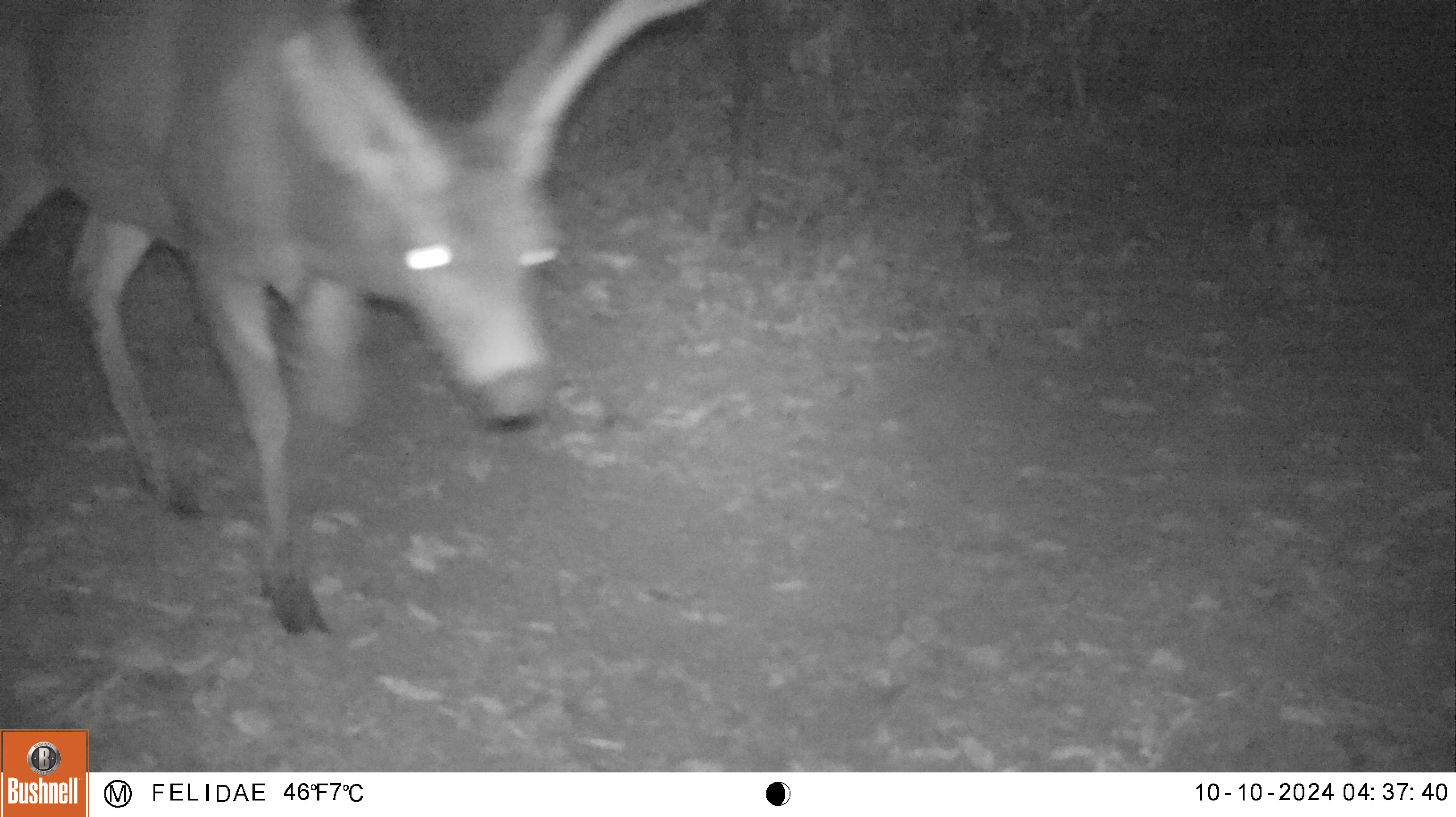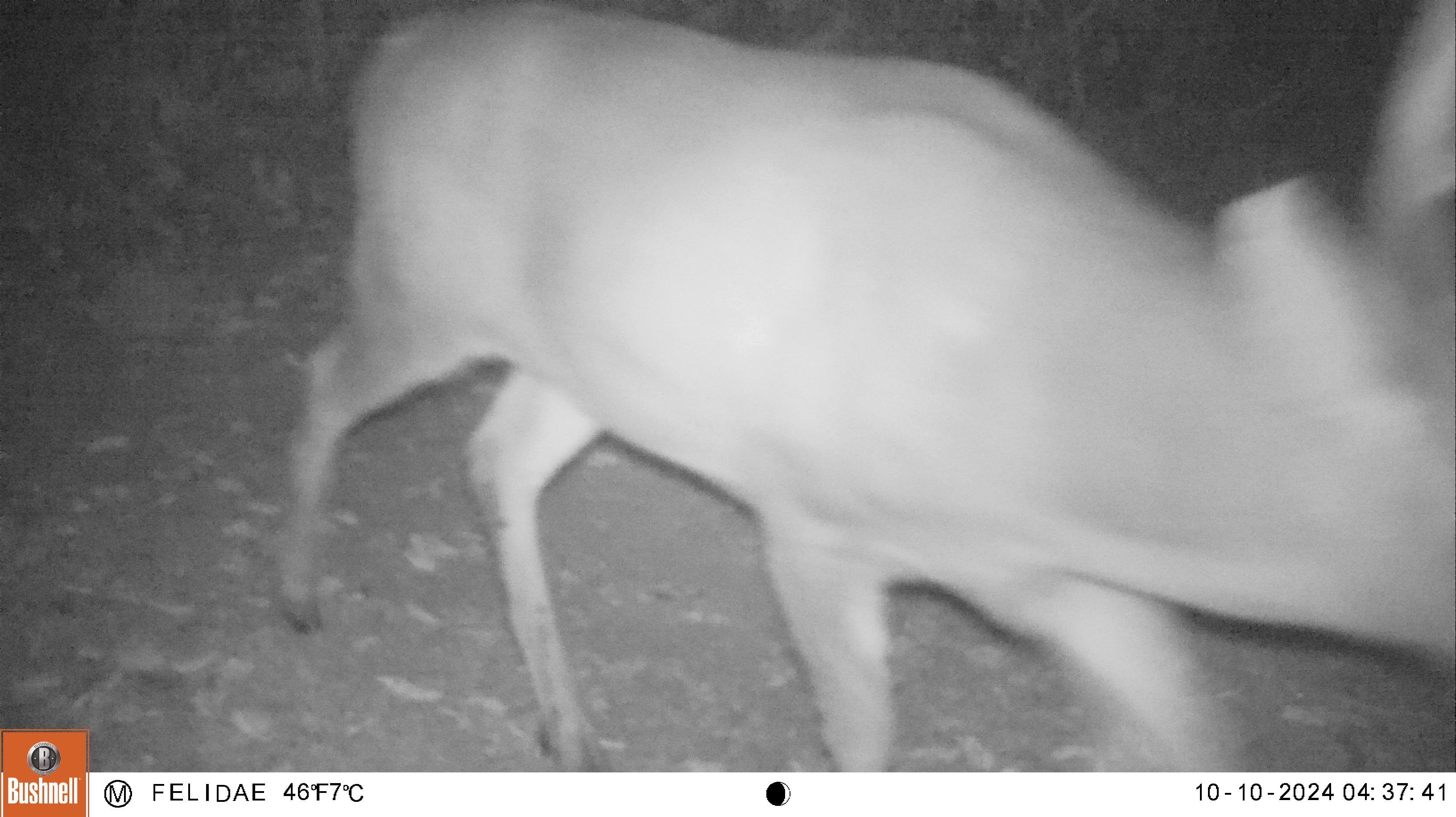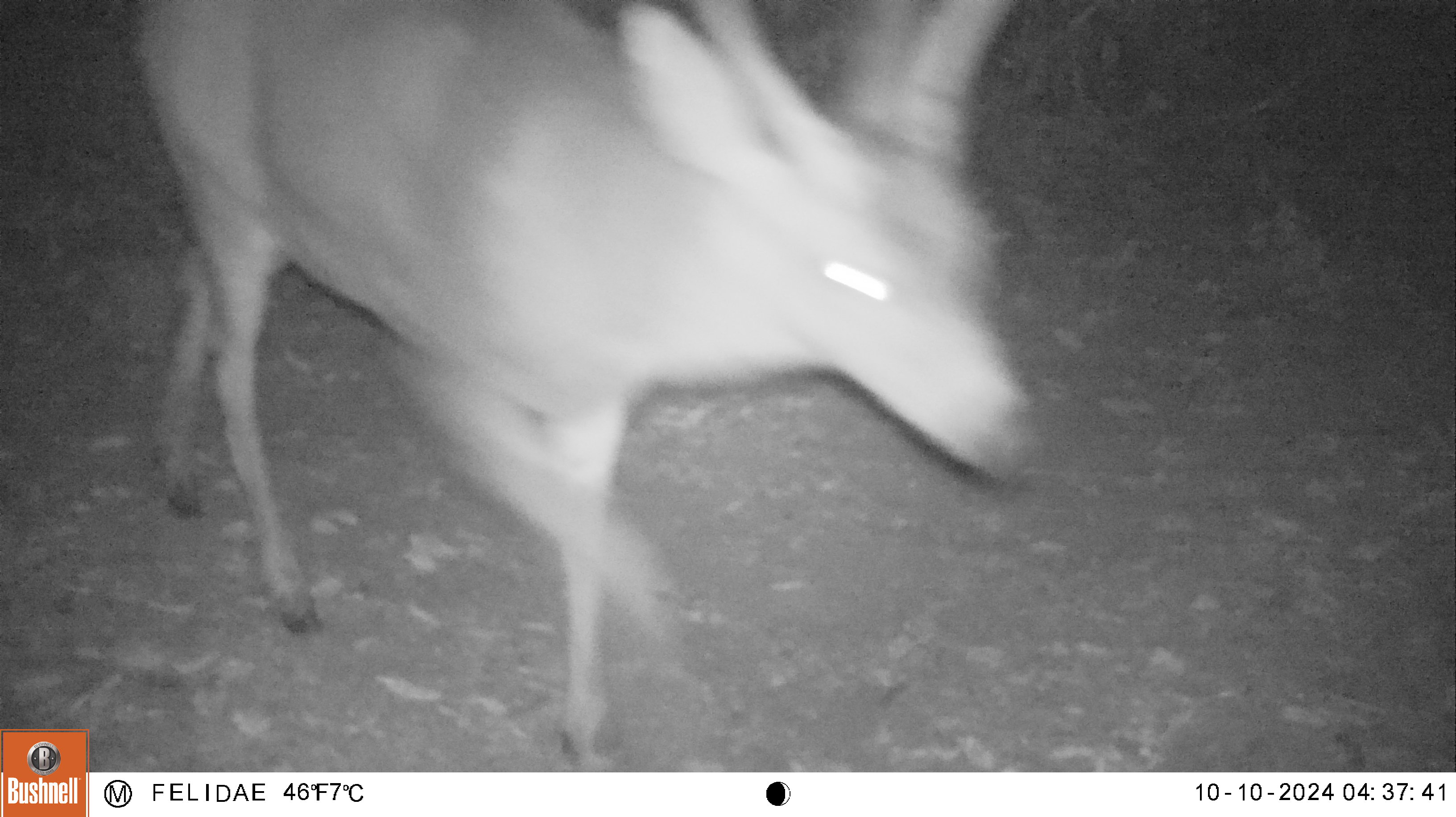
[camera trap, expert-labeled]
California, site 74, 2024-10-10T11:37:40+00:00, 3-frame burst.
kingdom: Animalia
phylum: Chordata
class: Mammalia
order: Artiodactyla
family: Cervidae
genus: Odocoileus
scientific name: Odocoileus hemionus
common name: mule deer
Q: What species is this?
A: Mule deer (Odocoileus hemionus).